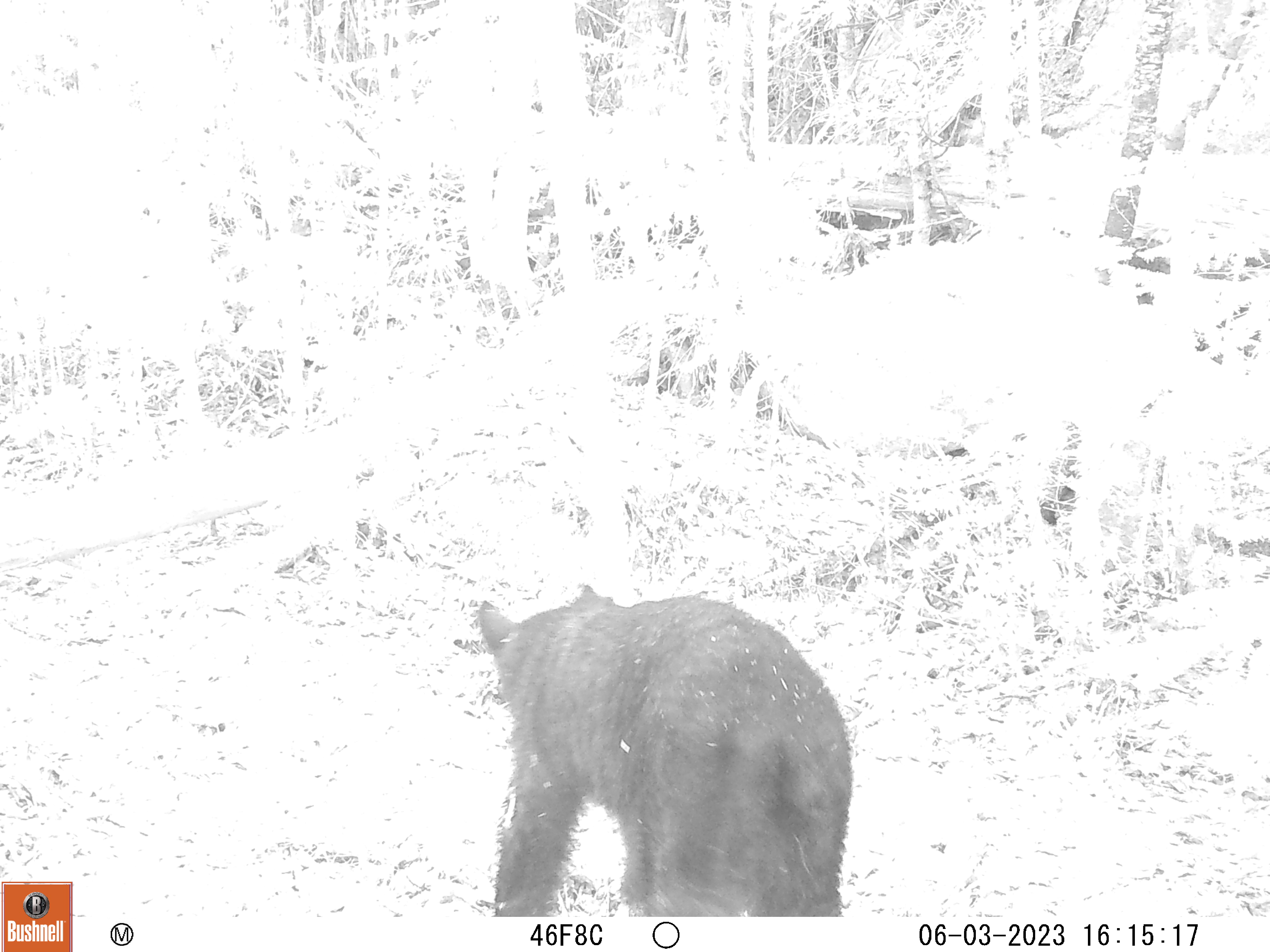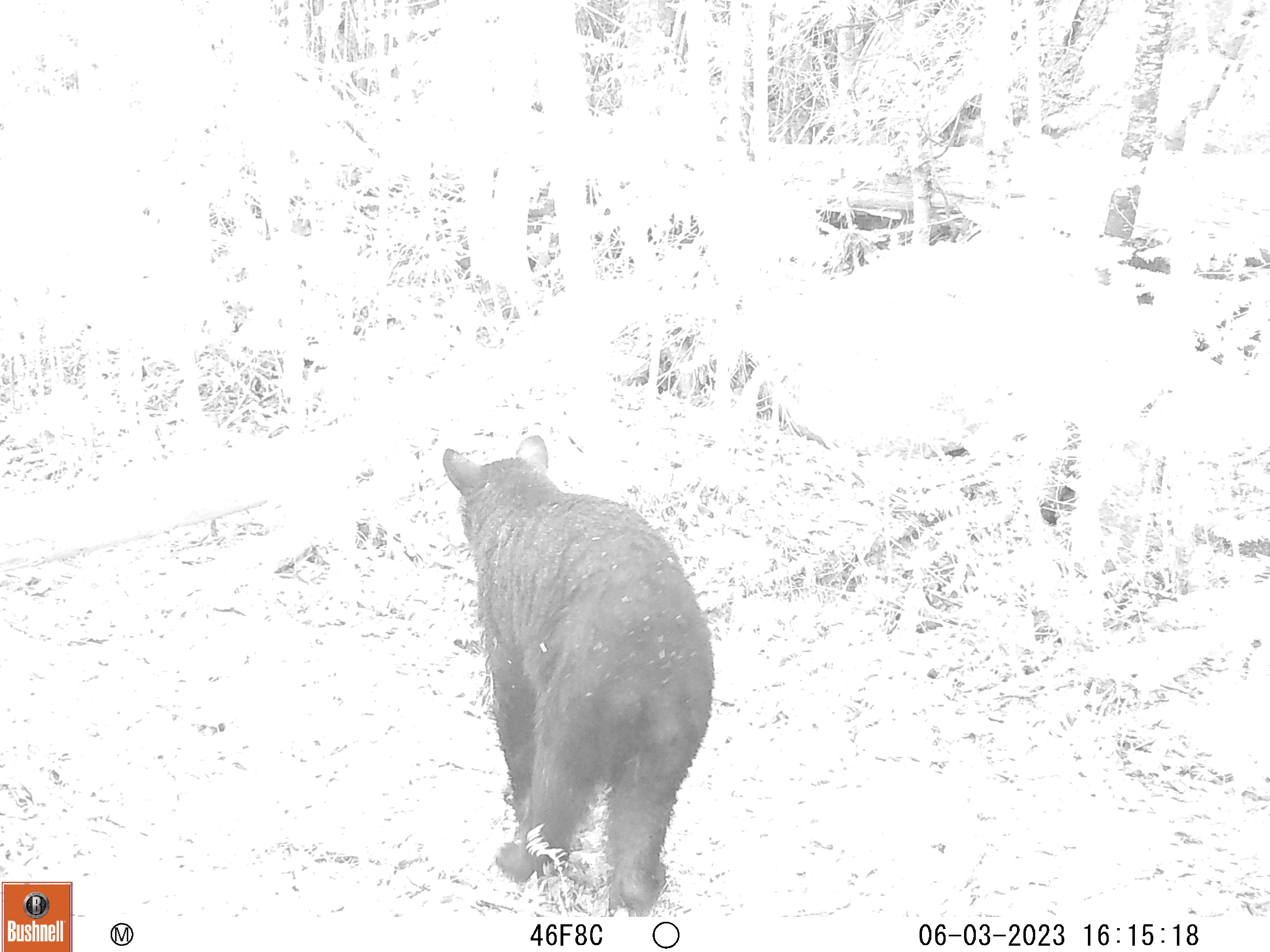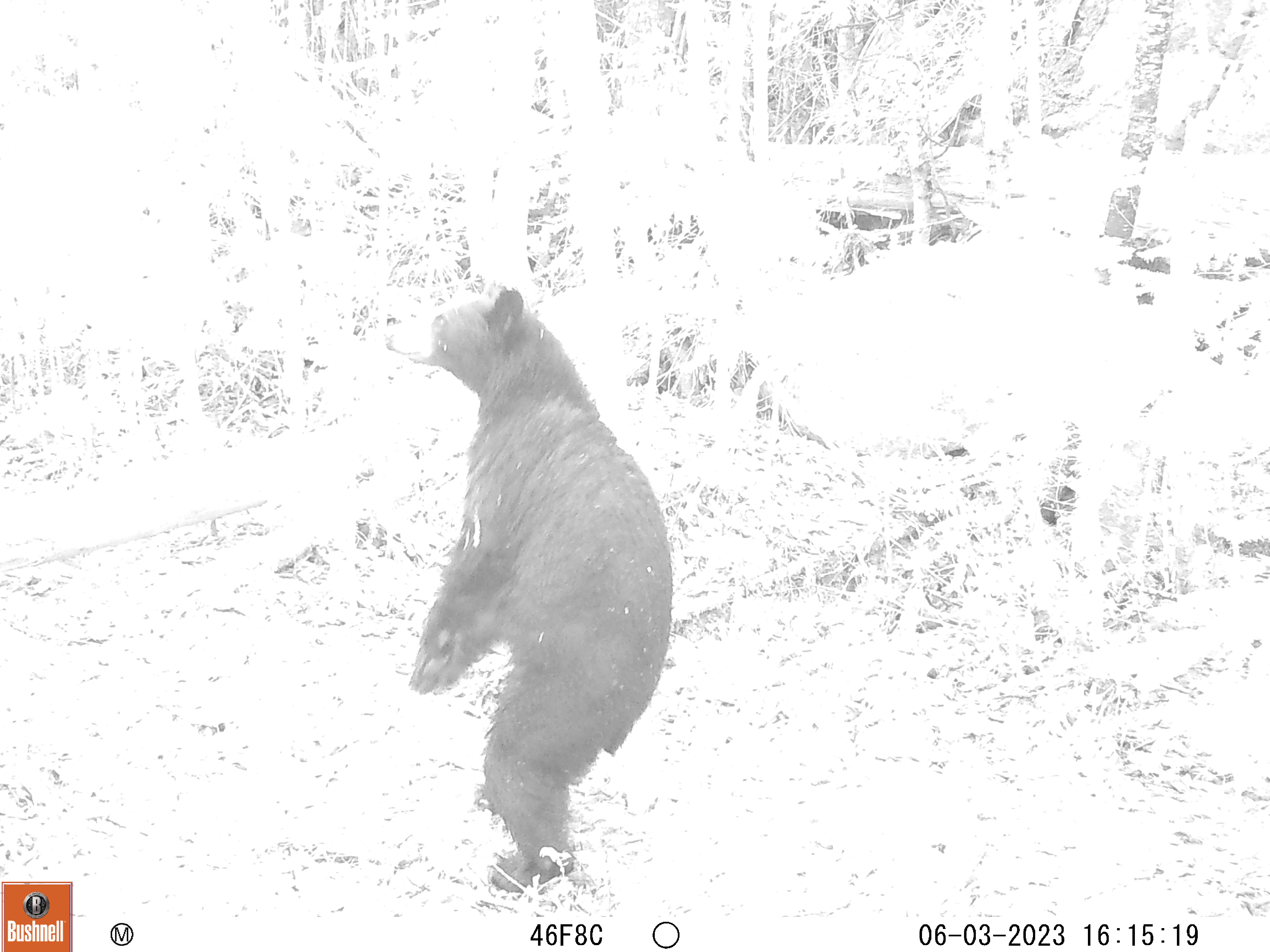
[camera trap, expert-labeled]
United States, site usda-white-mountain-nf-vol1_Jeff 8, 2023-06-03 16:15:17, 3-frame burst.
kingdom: Animalia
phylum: Chordata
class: Mammalia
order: Carnivora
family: Ursidae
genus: Ursus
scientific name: Ursus americanus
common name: black bear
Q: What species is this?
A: Black bear (Ursus americanus).